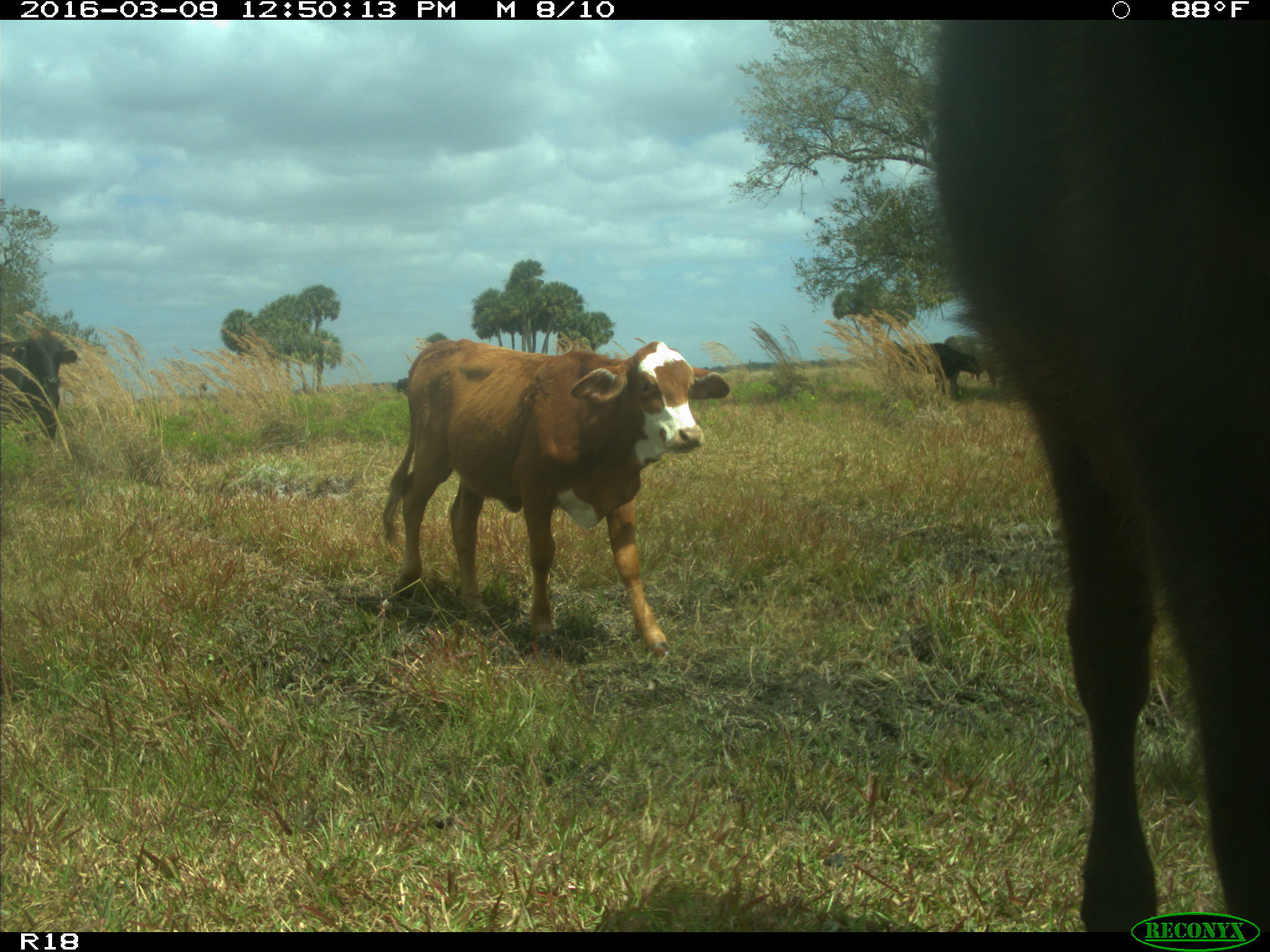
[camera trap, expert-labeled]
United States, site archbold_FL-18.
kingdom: Animalia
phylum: Chordata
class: Mammalia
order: Artiodactyla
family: Bovidae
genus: Bos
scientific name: Bos taurus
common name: domestic cow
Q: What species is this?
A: Bos taurus (domestic cow).